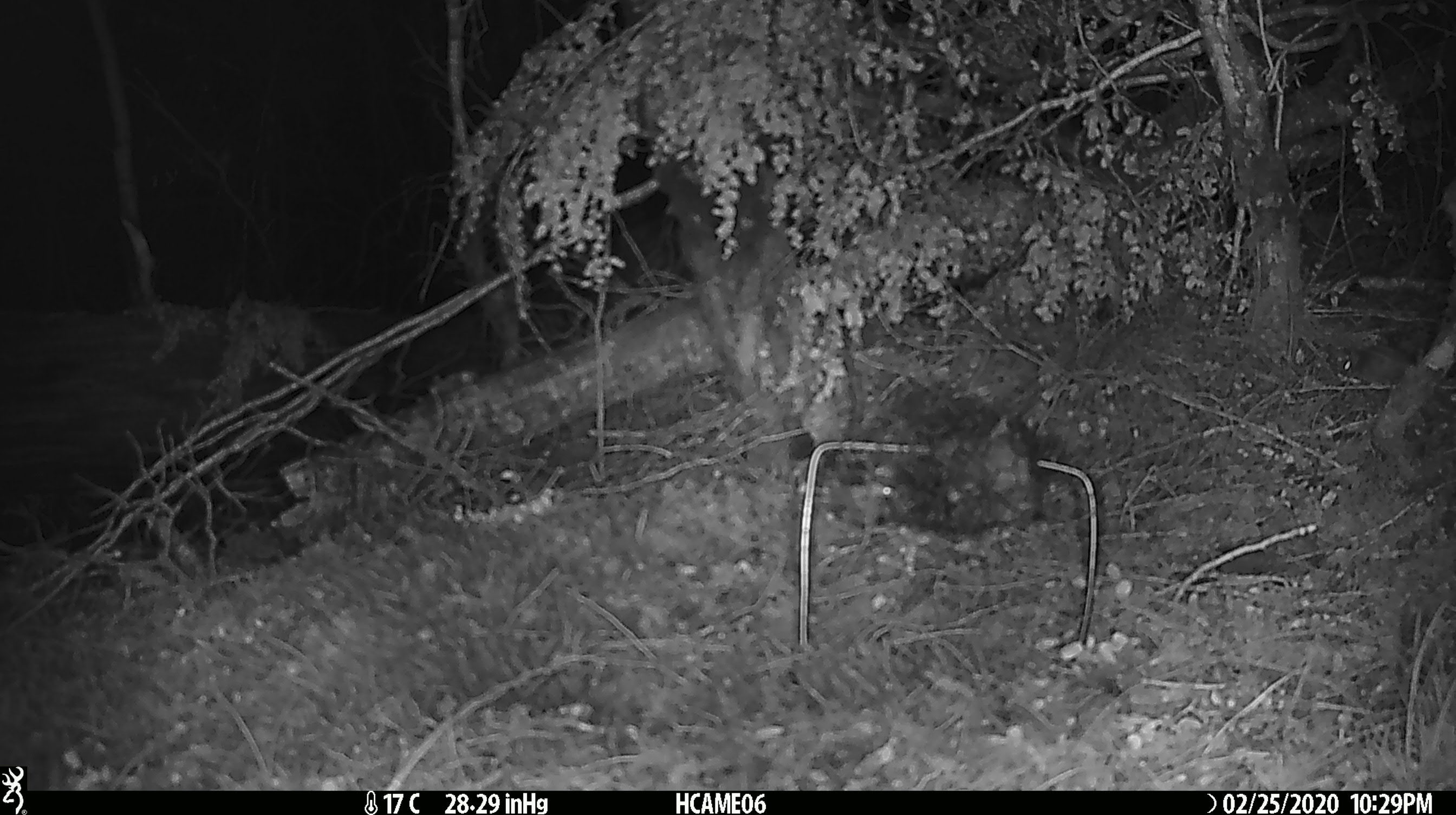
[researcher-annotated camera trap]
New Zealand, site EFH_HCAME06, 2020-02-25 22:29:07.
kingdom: Animalia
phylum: Chordata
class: Mammalia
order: Rodentia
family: Muridae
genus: Mus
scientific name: Mus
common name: mouse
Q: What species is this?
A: Mouse (Mus).